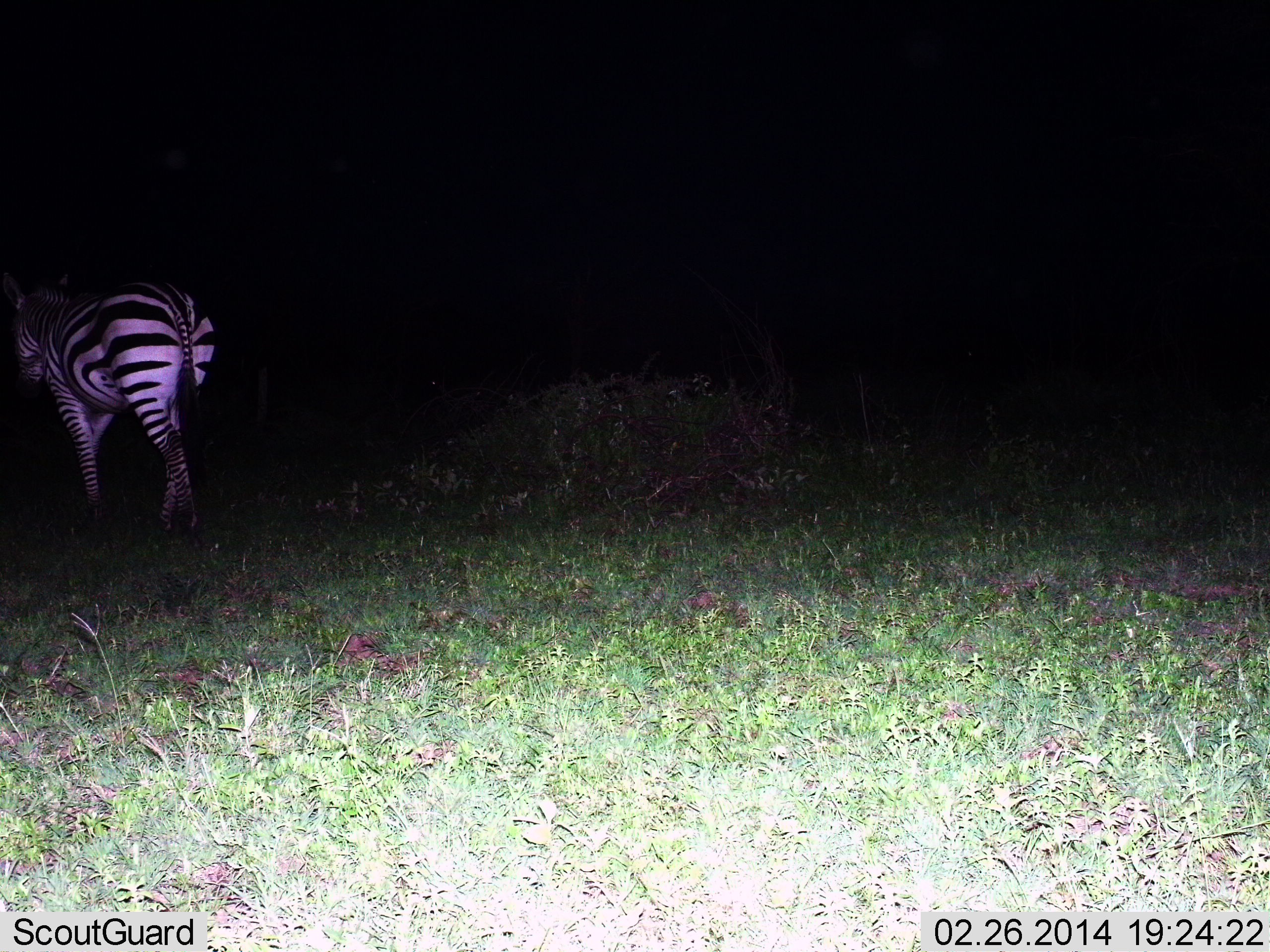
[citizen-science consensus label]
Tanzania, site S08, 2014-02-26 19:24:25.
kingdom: Animalia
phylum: Chordata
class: Mammalia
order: Perissodactyla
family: Equidae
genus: Equus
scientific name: Equus quagga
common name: plains zebra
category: zebra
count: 1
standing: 31%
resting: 2%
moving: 70%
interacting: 0%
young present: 0%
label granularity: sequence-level